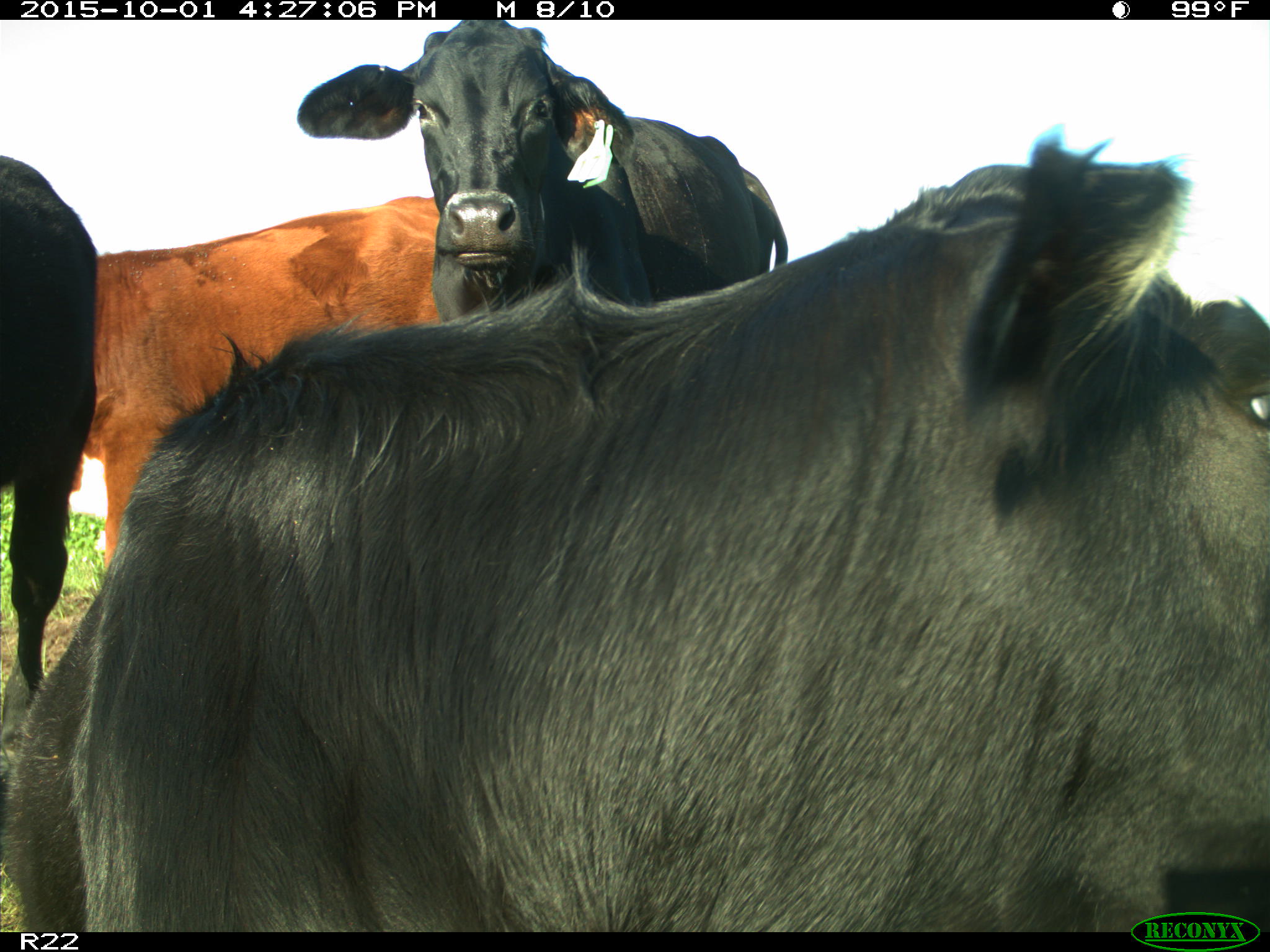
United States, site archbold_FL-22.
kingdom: Animalia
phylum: Chordata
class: Mammalia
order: Artiodactyla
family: Bovidae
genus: Bos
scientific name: Bos taurus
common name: domestic cow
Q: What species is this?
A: Bos taurus (domestic cow).